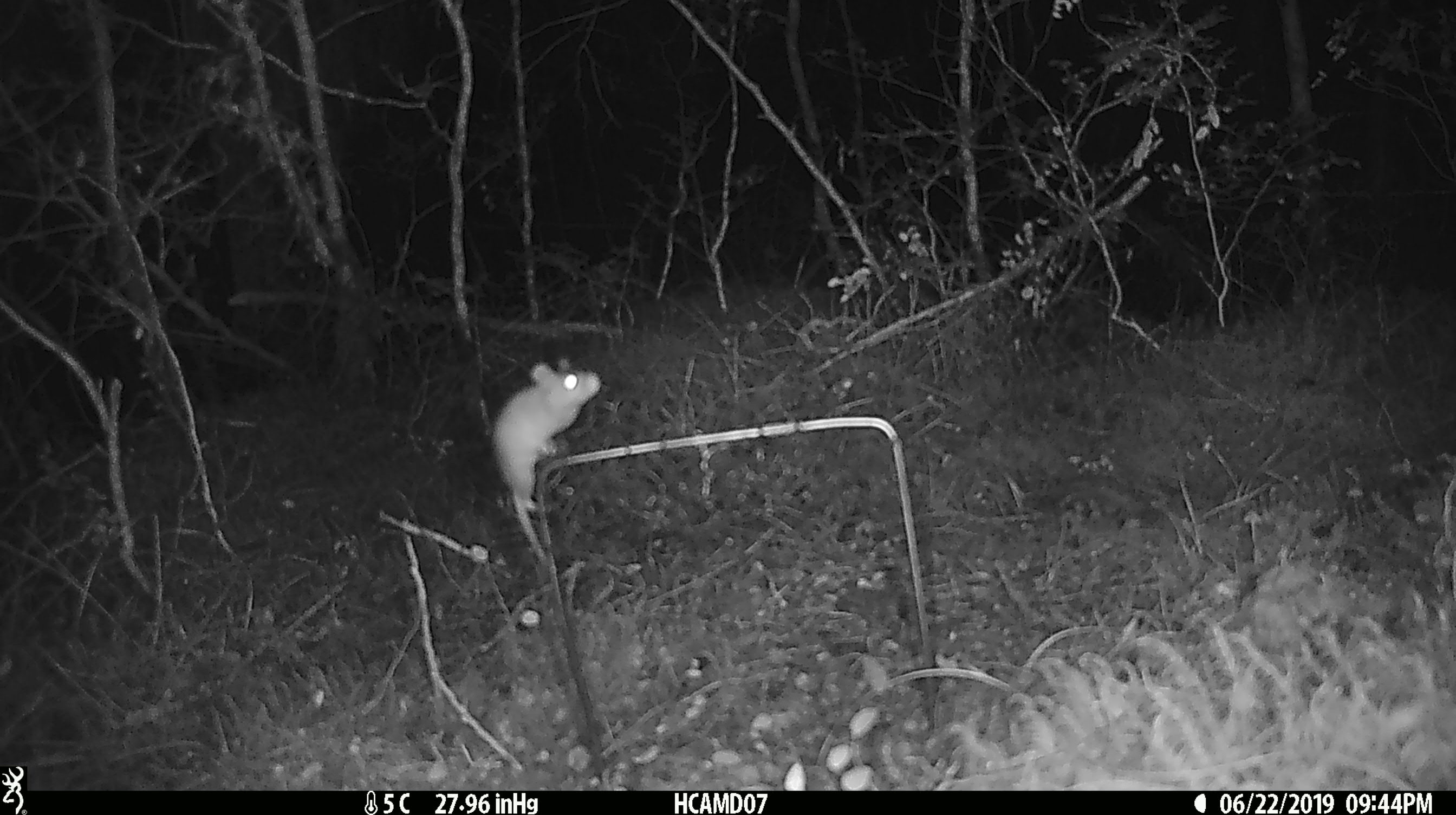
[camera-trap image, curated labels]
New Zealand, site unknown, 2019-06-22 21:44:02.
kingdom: Animalia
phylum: Chordata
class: Mammalia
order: Rodentia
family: Muridae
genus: Mus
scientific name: Mus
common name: mouse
Mouse (Mus).